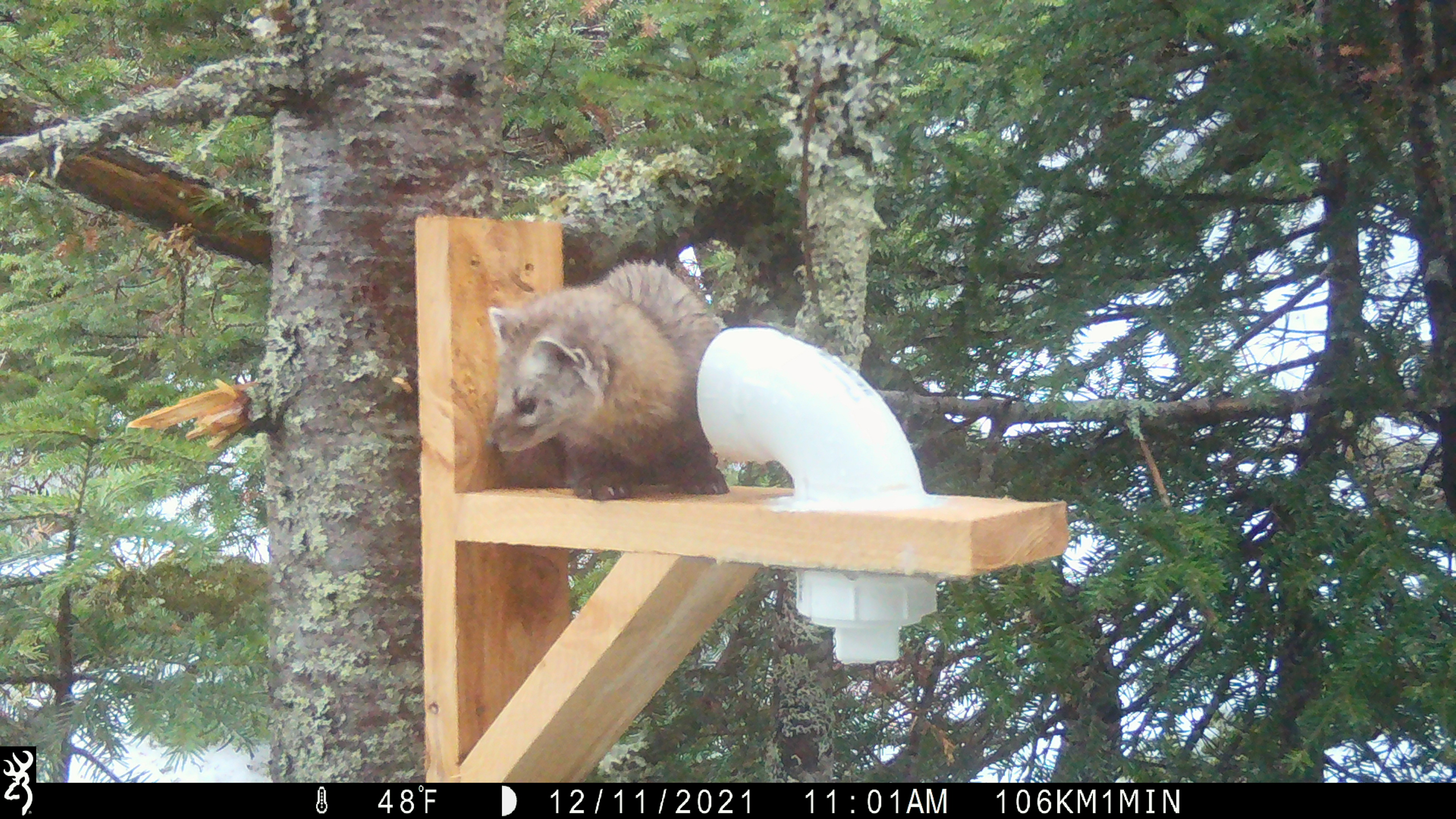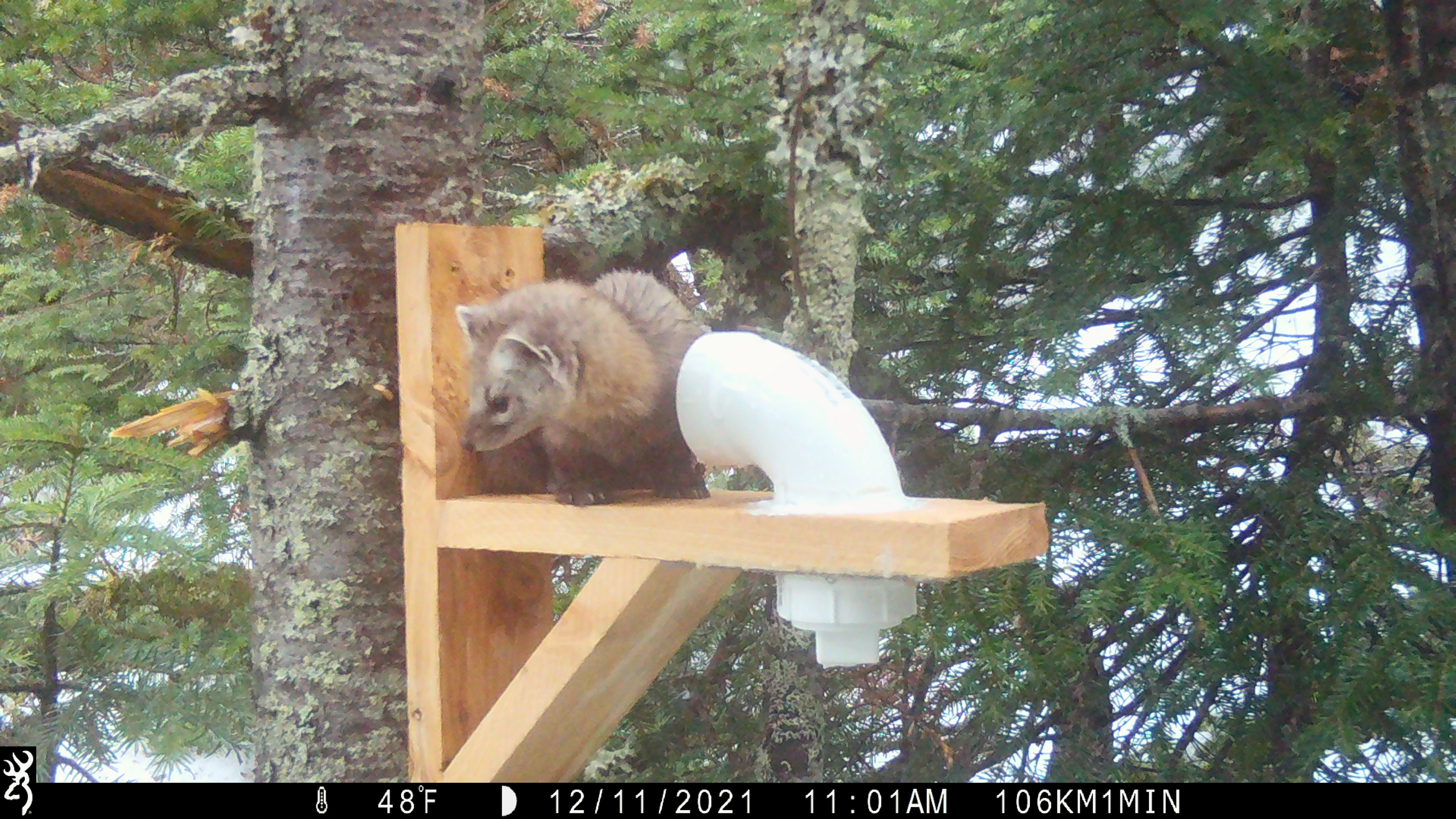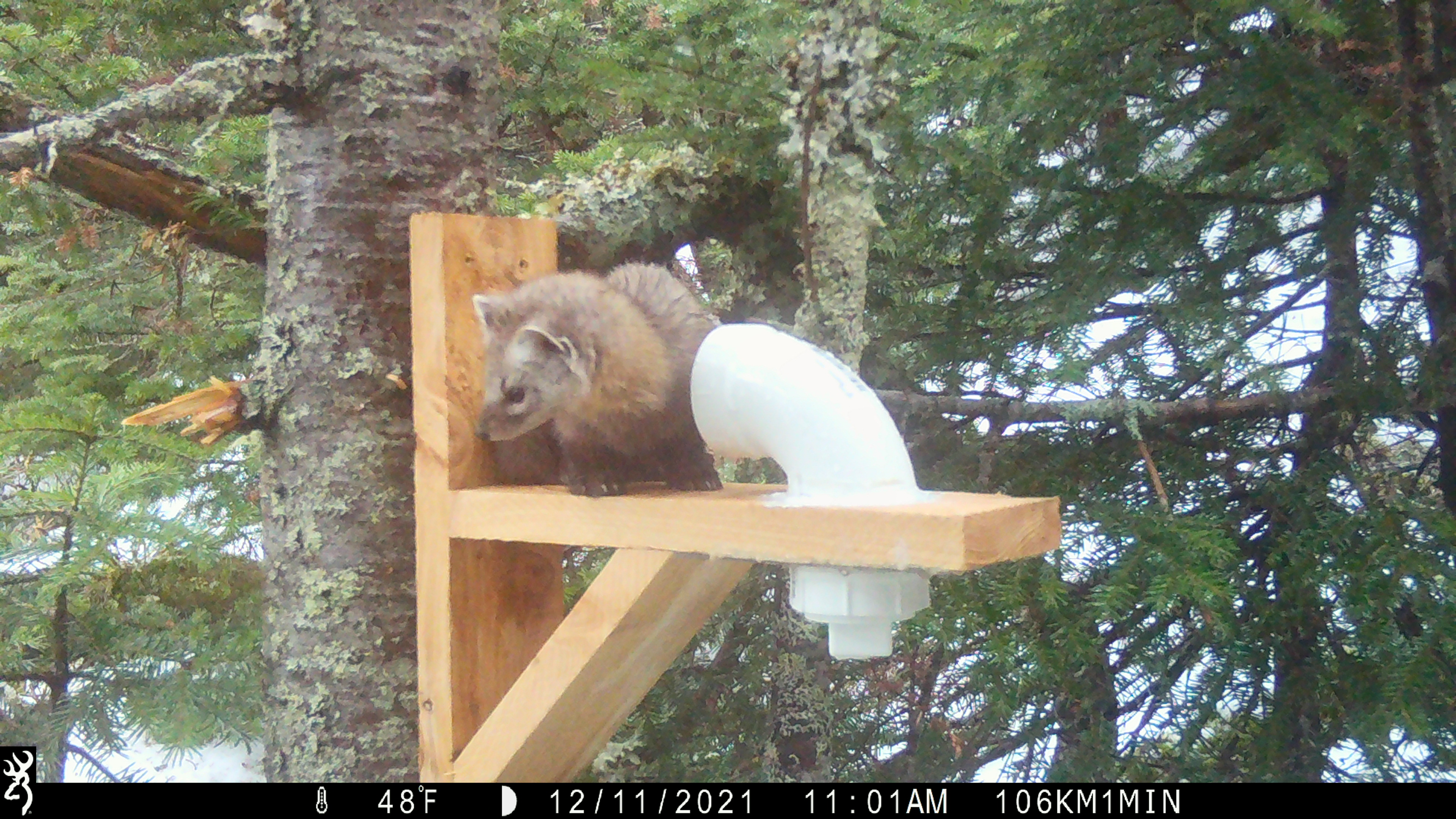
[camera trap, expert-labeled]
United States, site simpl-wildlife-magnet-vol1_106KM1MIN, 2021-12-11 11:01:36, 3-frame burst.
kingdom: Animalia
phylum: Chordata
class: Mammalia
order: Carnivora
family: Mustelidae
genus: Martes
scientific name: Martes americana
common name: american marten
American marten (Martes americana).